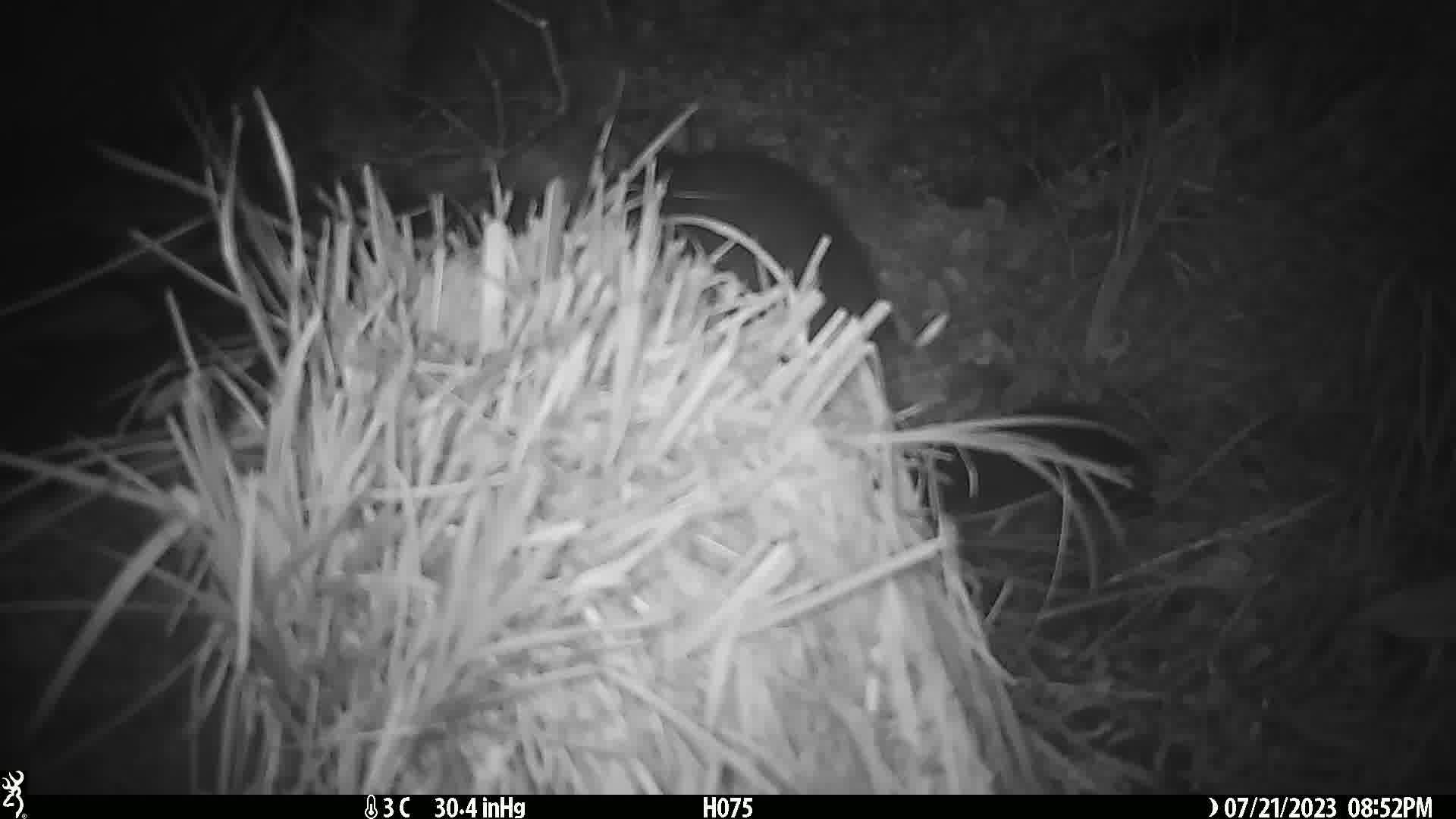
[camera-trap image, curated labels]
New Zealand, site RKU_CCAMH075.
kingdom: Animalia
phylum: Chordata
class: Mammalia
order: Diprotodontia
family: Phalangeridae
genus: Trichosurus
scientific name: Trichosurus vulpecula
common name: common brushtail possum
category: possum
Possum (common brushtail possum) (Trichosurus vulpecula).